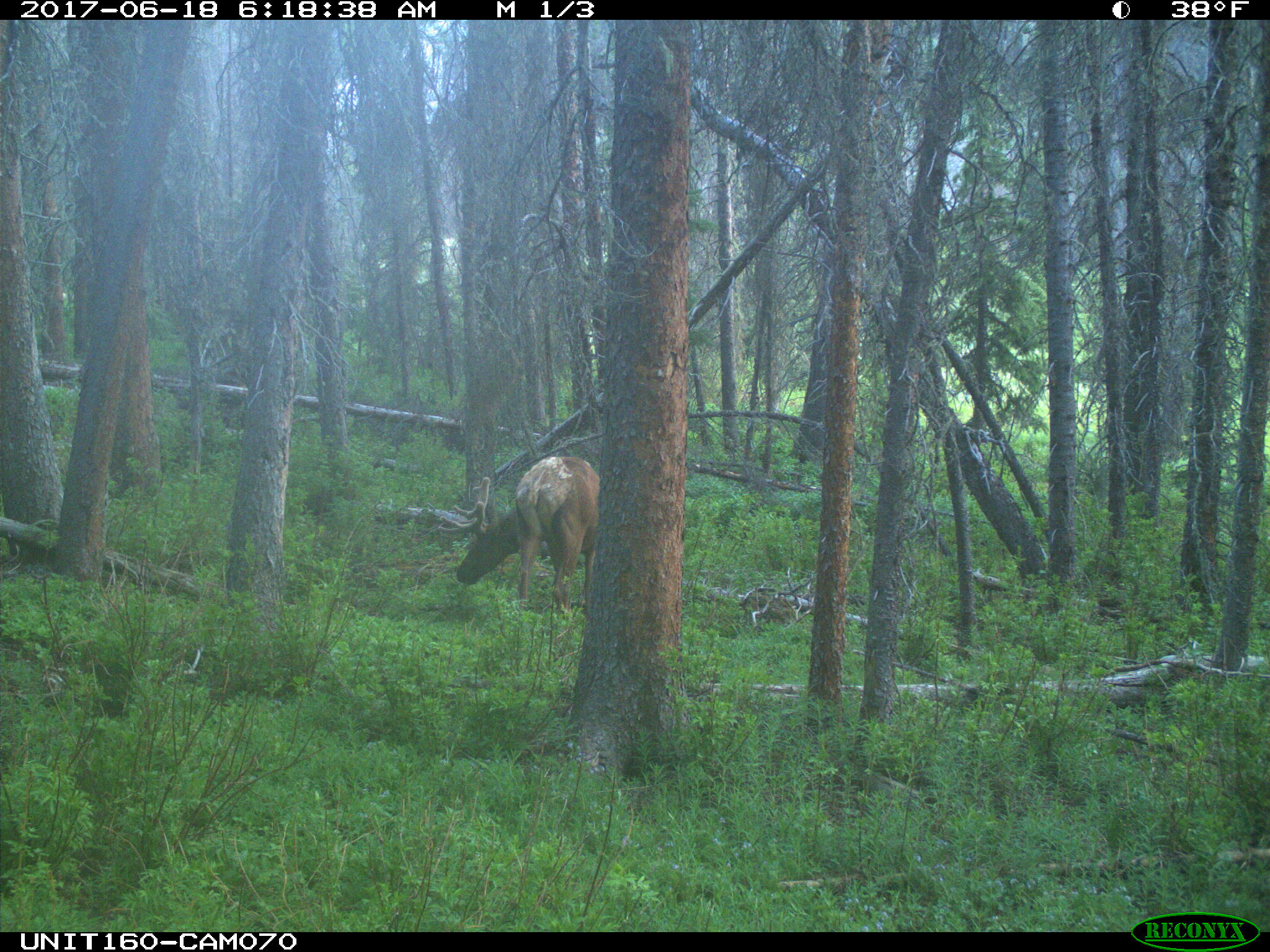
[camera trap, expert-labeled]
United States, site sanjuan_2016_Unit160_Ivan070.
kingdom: Animalia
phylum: Chordata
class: Mammalia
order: Artiodactyla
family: Cervidae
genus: Cervus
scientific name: Cervus elaphus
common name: red deer